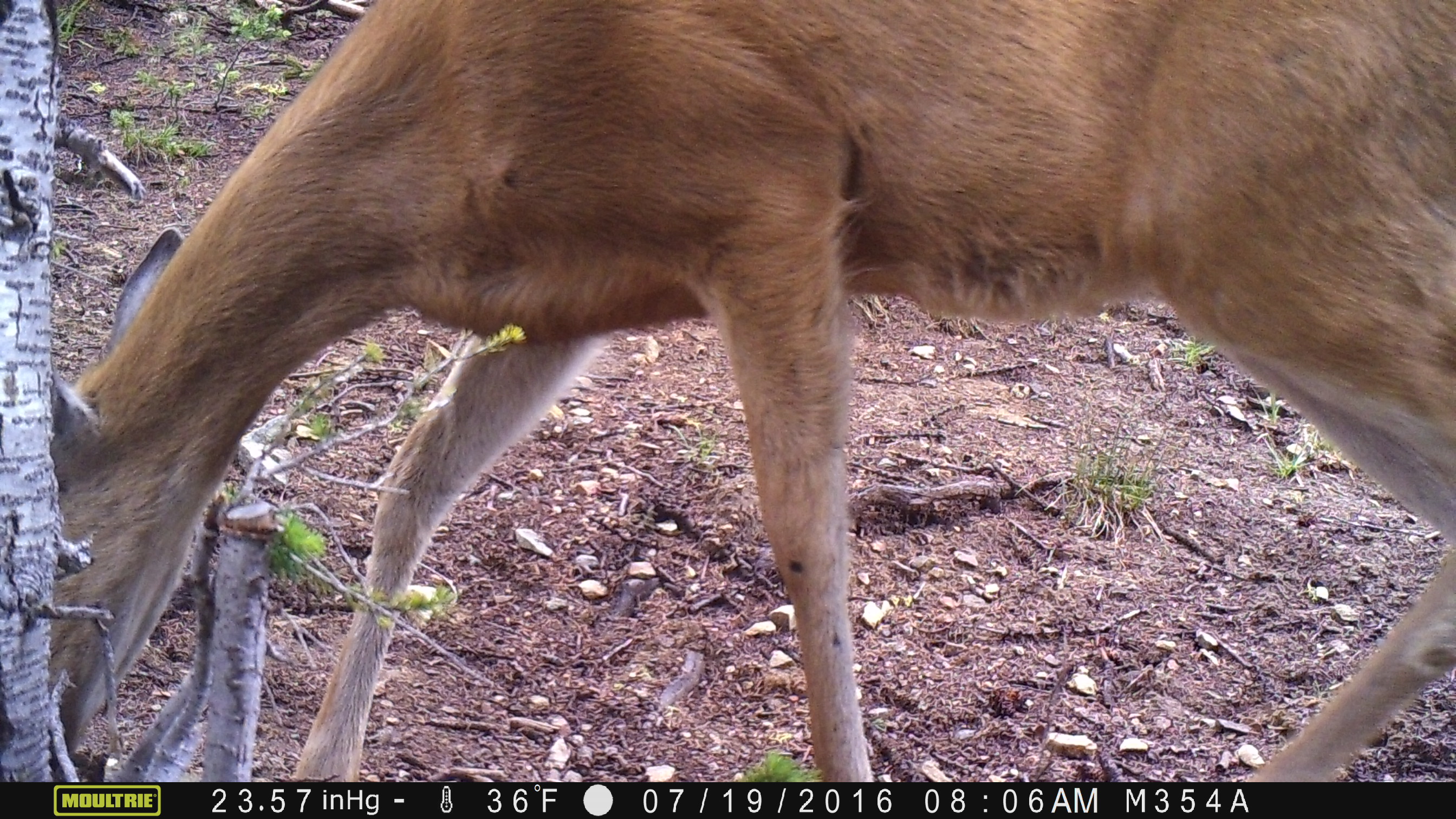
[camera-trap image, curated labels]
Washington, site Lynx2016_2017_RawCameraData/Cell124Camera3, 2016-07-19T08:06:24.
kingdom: Animalia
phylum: Chordata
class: Mammalia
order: Artiodactyla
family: Cervidae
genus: Odocoileus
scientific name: Odocoileus hemionus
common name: mule deer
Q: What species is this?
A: Odocoileus hemionus (mule deer).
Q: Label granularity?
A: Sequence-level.